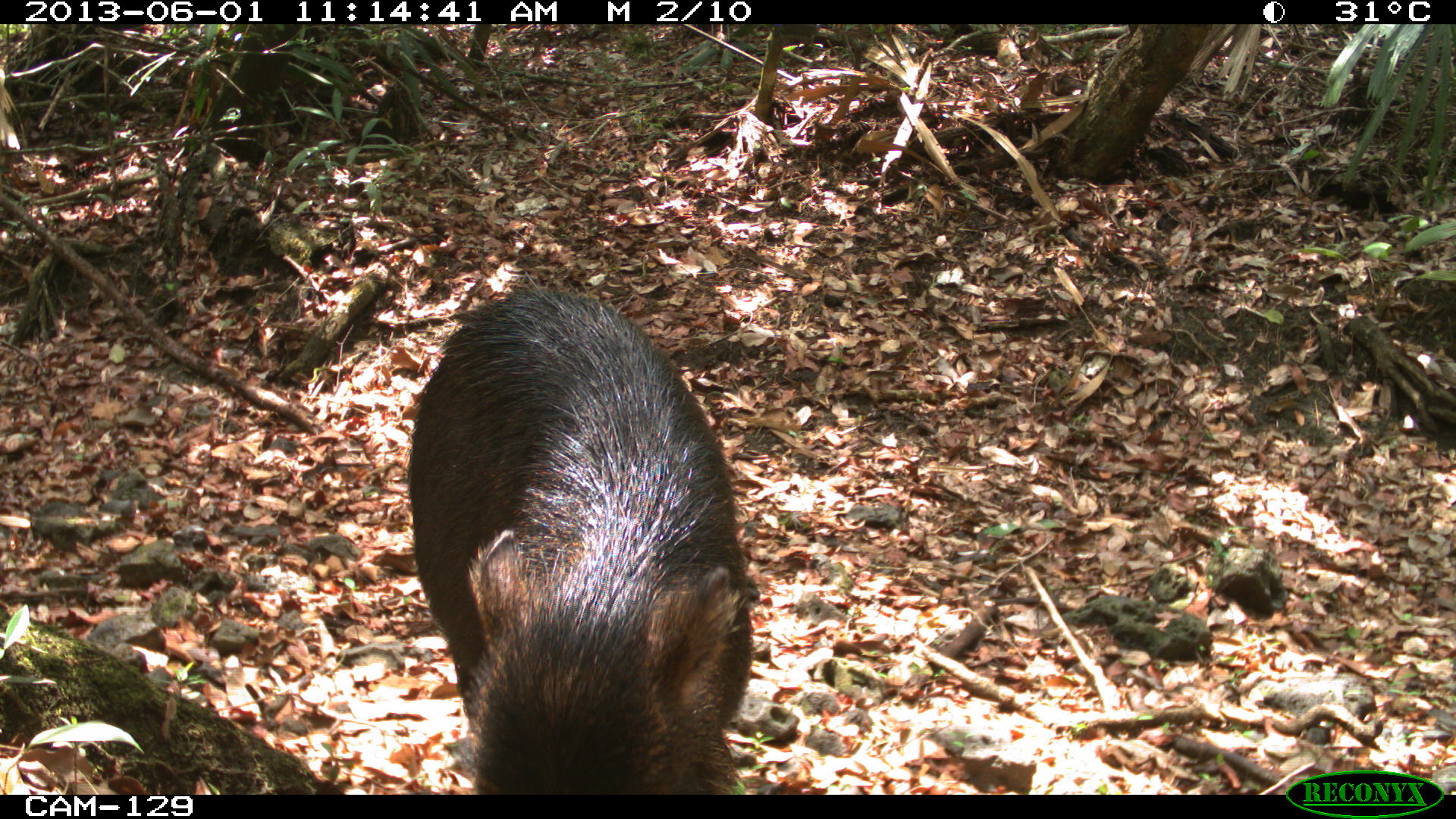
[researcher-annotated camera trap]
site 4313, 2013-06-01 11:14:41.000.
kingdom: Animalia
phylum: Chordata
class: Mammalia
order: Artiodactyla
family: Tayassuidae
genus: Tayassu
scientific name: Tayassu pecari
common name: white-lipped peccary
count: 9